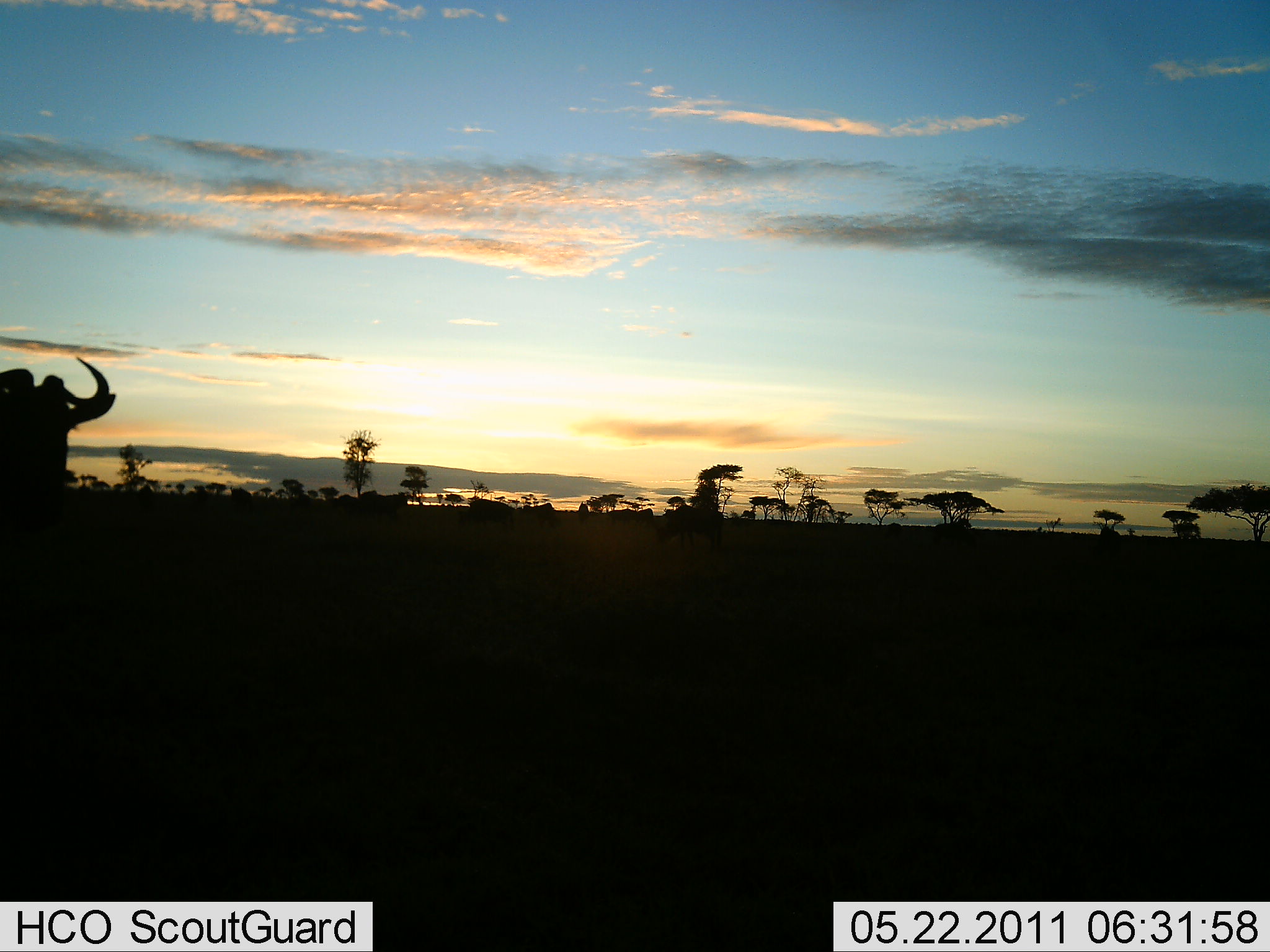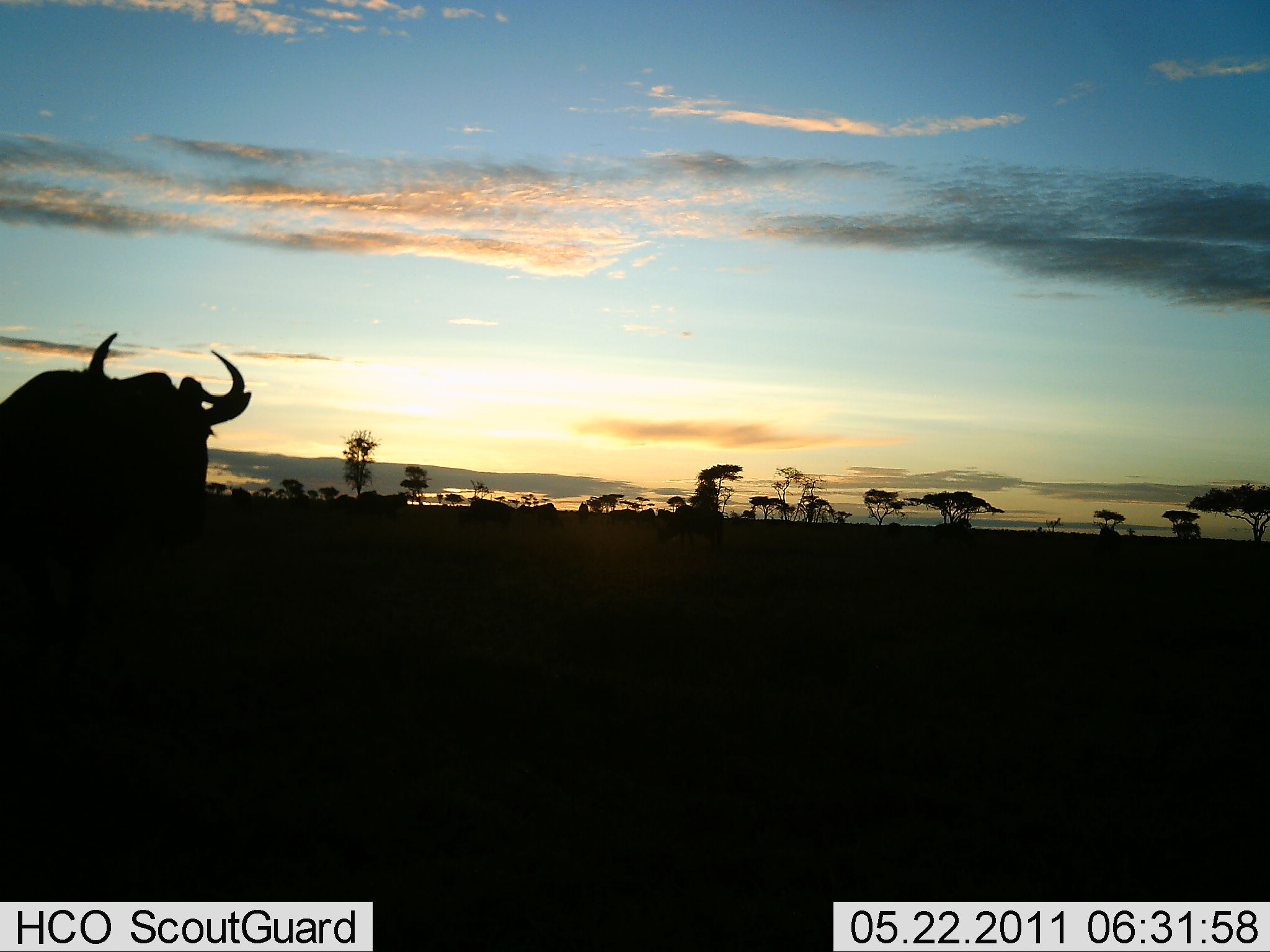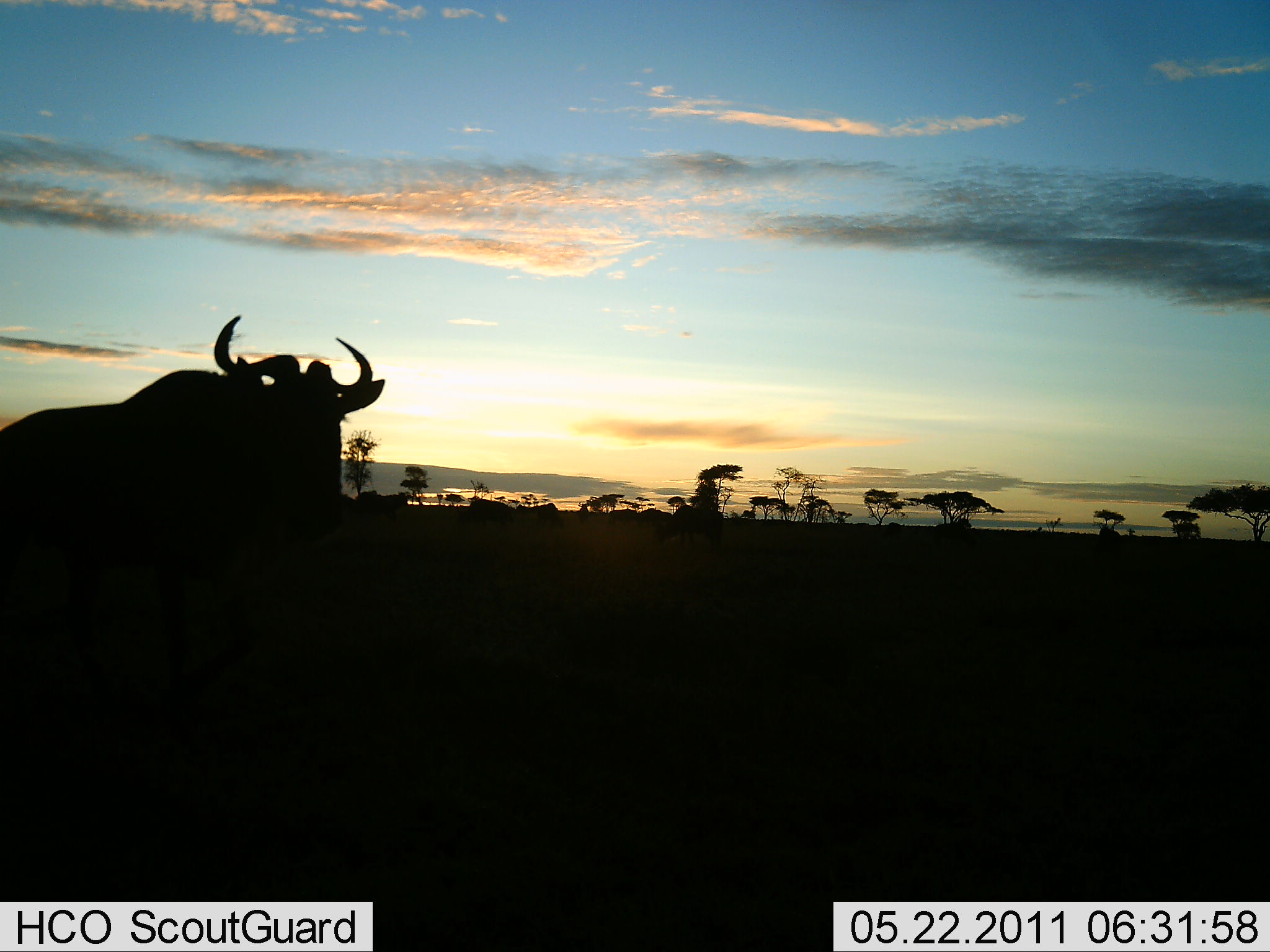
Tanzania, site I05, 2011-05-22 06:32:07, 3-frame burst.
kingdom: Animalia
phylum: Chordata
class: Mammalia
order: Artiodactyla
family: Bovidae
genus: Connochaetes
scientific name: Connochaetes taurinus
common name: blue wildebeest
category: wildebeest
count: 1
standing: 9%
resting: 0%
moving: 91%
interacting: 0%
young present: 0%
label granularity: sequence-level